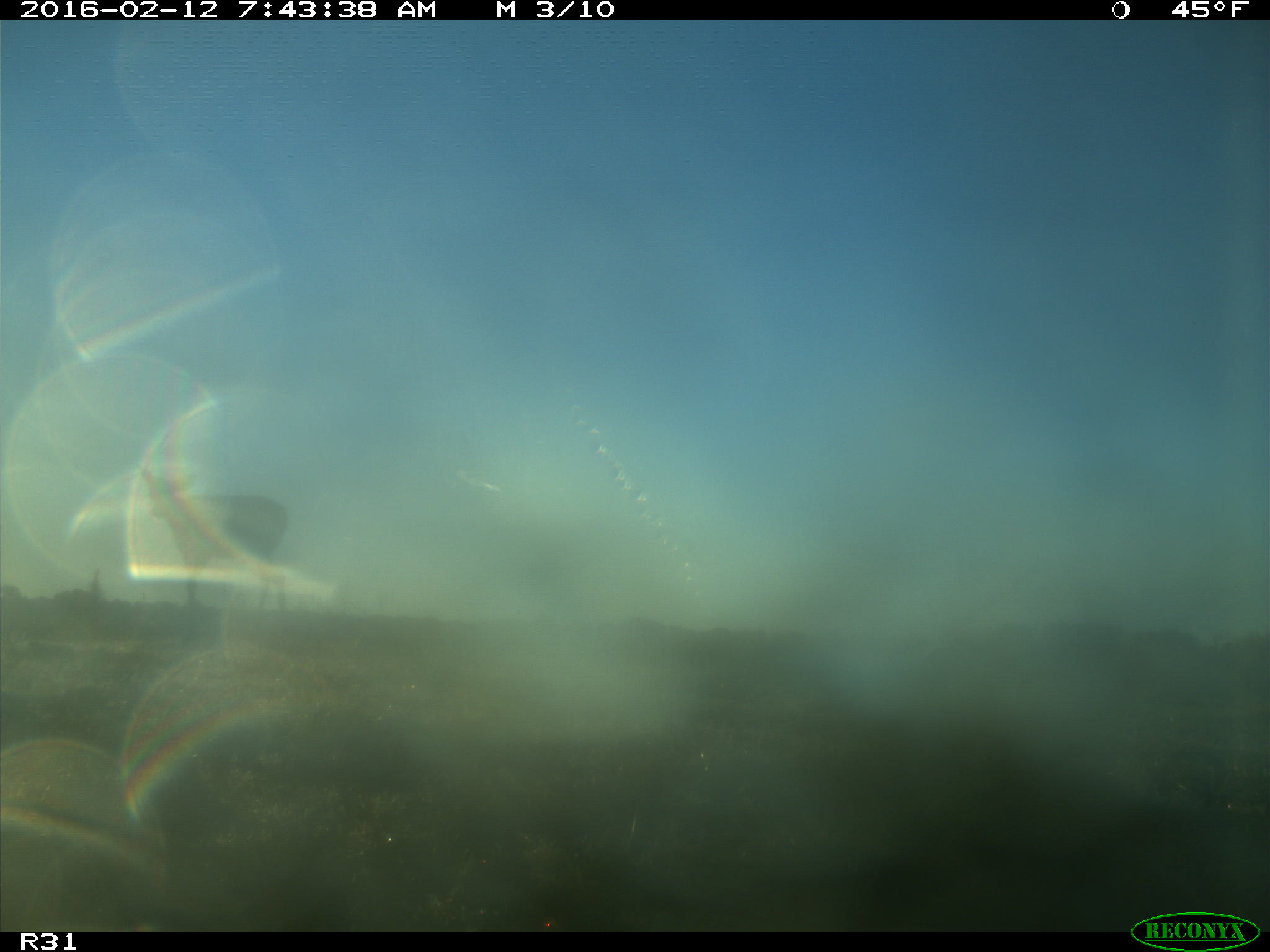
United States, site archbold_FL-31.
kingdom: Animalia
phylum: Chordata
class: Mammalia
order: Artiodactyla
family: Cervidae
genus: Odocoileus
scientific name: Odocoileus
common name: deer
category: unidentified deer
Unidentified deer (deer) (Odocoileus).